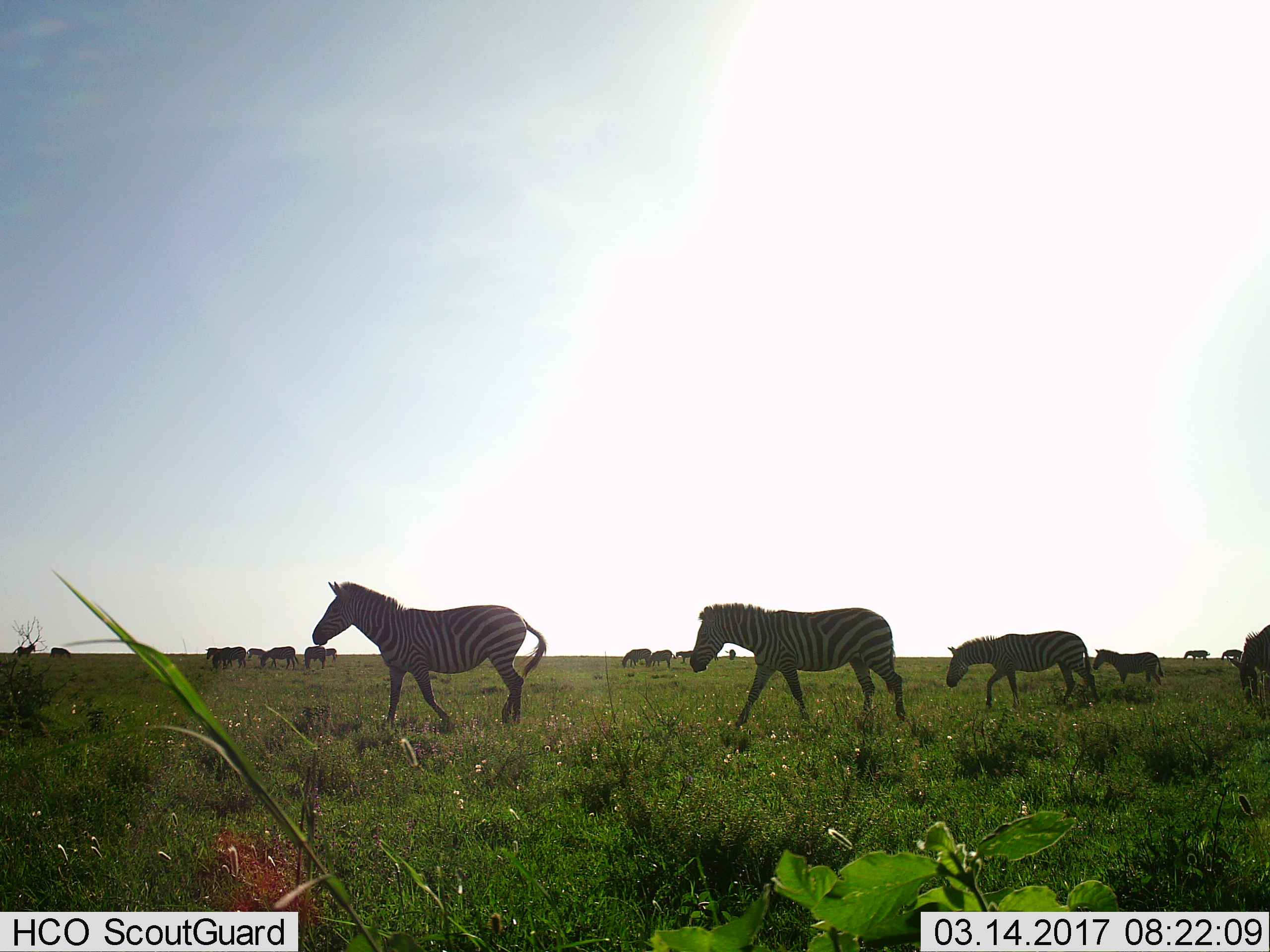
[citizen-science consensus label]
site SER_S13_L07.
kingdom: Animalia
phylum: Chordata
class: Mammalia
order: Perissodactyla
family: Equidae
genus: Equus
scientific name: Equus quagga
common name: plains zebra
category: zebraplains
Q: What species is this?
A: Zebraplains (plains zebra) (Equus quagga).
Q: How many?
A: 11-50.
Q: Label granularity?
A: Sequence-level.